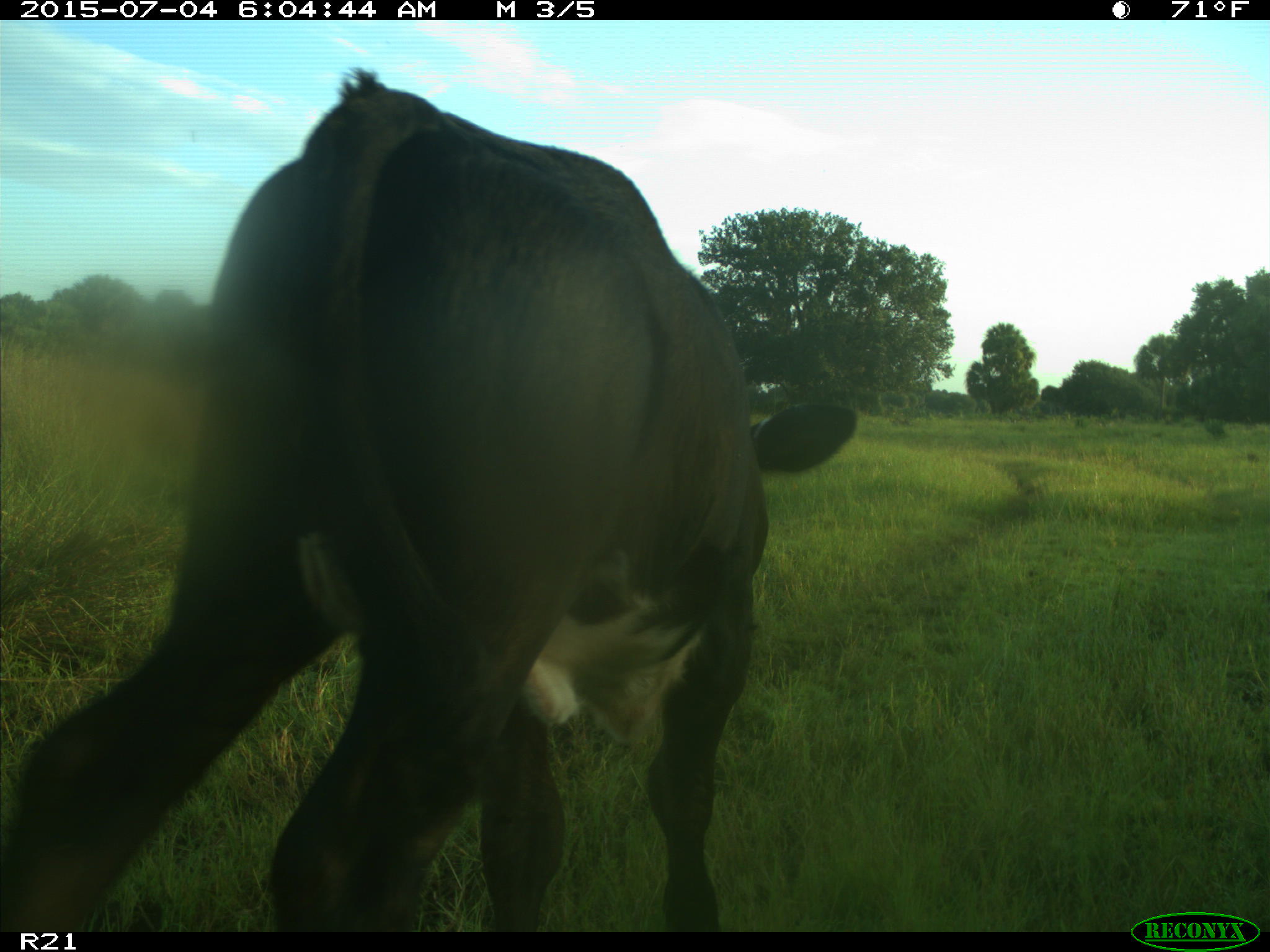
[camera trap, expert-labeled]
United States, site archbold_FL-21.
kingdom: Animalia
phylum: Chordata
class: Mammalia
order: Artiodactyla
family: Bovidae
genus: Bos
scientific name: Bos taurus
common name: domestic cow